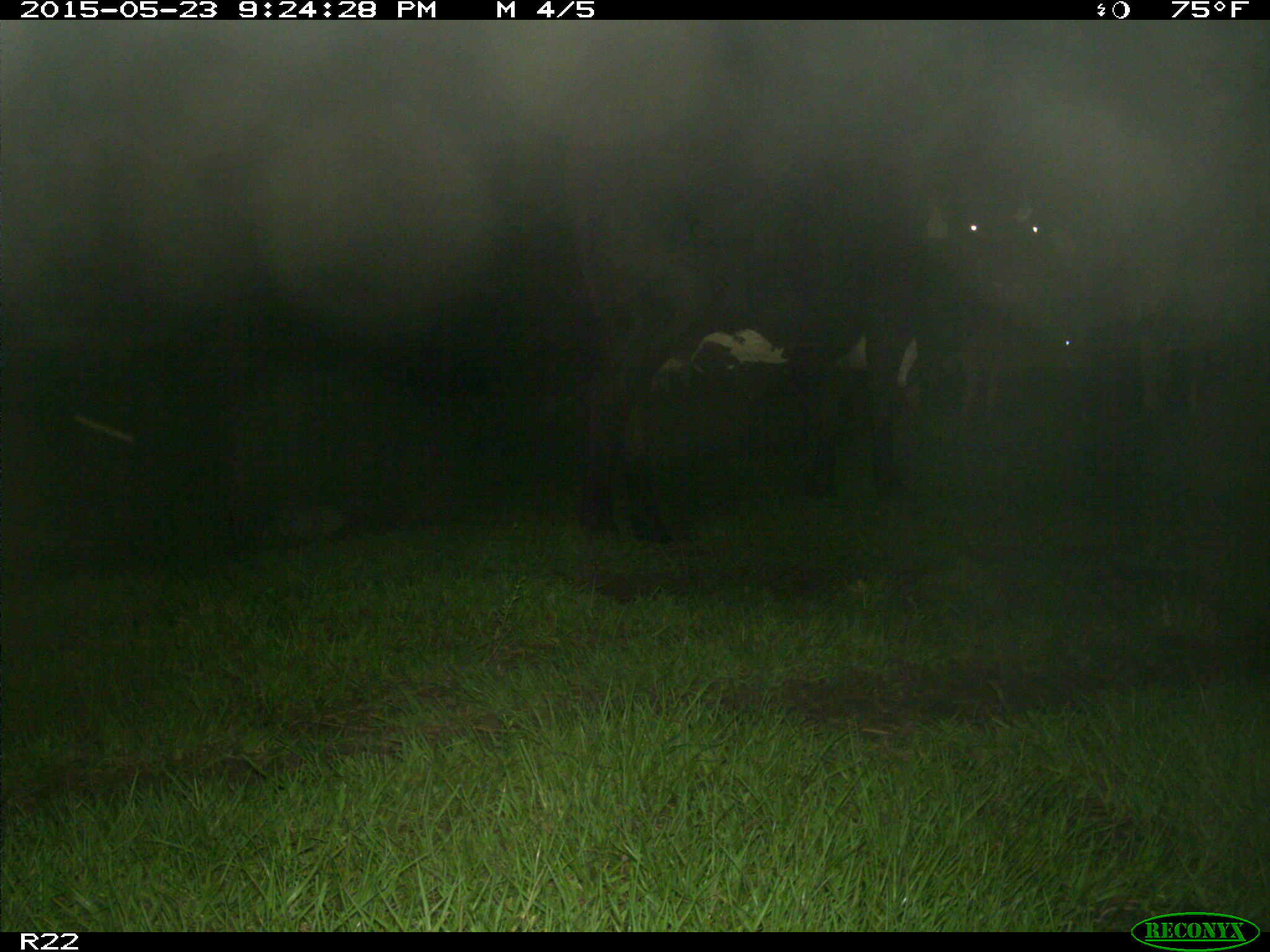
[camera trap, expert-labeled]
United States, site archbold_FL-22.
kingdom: Animalia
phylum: Chordata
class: Mammalia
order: Artiodactyla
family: Bovidae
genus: Bos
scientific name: Bos taurus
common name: domestic cow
Bos taurus (domestic cow).